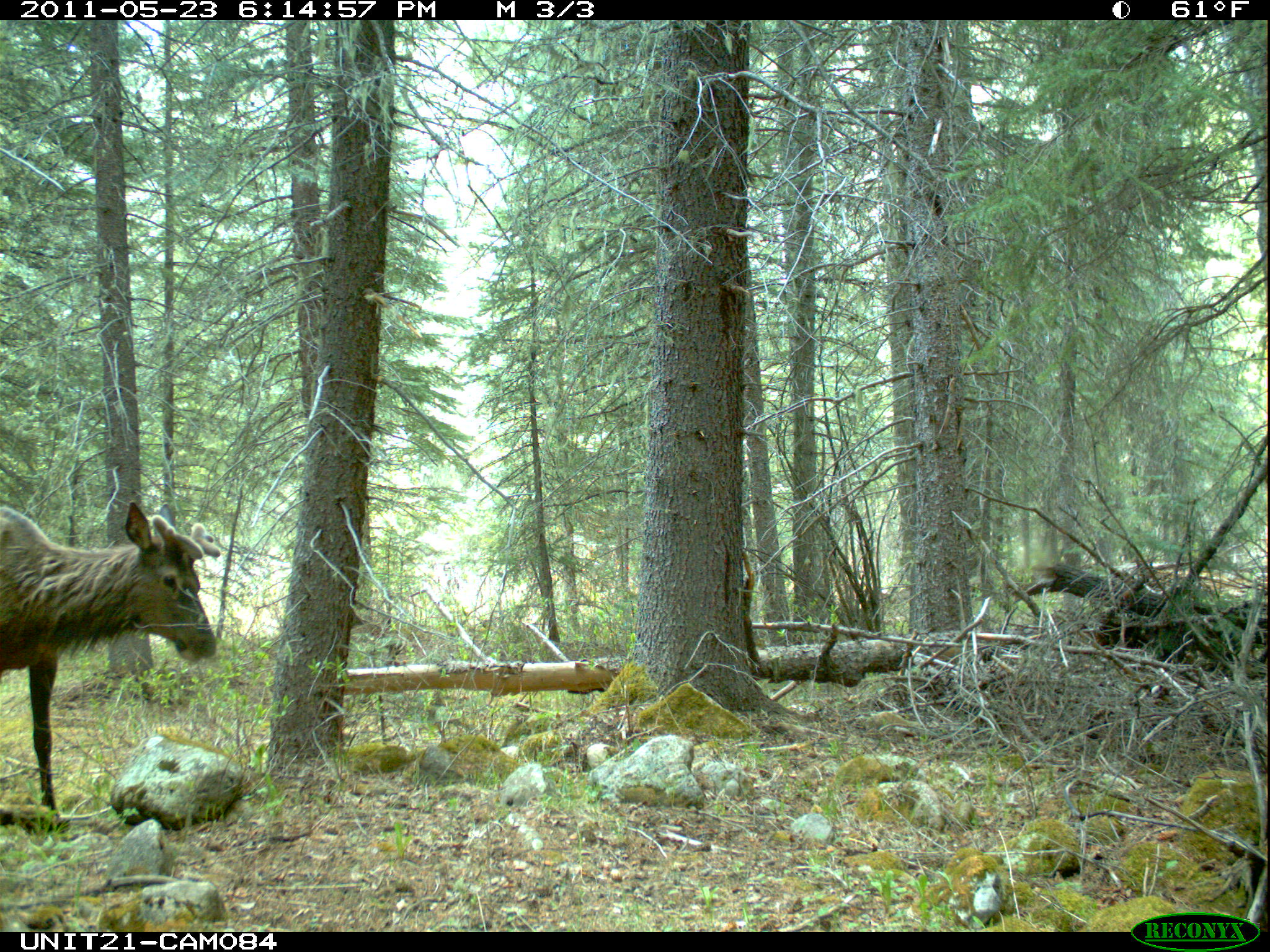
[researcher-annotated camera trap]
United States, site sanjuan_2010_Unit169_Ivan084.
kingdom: Animalia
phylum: Chordata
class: Mammalia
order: Artiodactyla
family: Cervidae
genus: Cervus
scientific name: Cervus elaphus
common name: red deer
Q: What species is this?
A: Cervus elaphus (red deer).